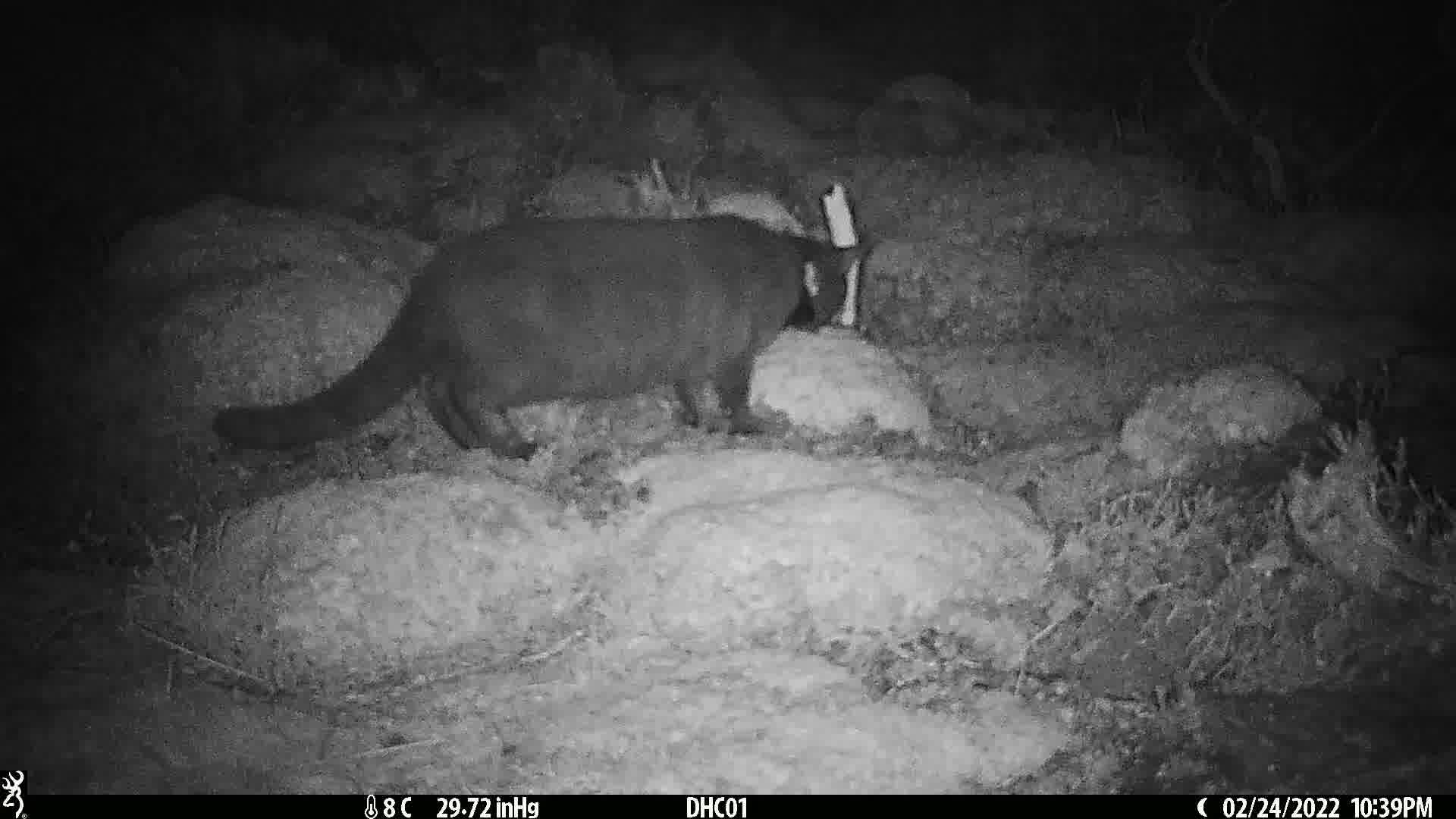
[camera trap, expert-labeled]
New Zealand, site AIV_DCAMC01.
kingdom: Animalia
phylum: Chordata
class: Mammalia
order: Carnivora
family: Felidae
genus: Felis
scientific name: Felis catus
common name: domestic cat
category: cat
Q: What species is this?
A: Cat (domestic cat) (Felis catus).